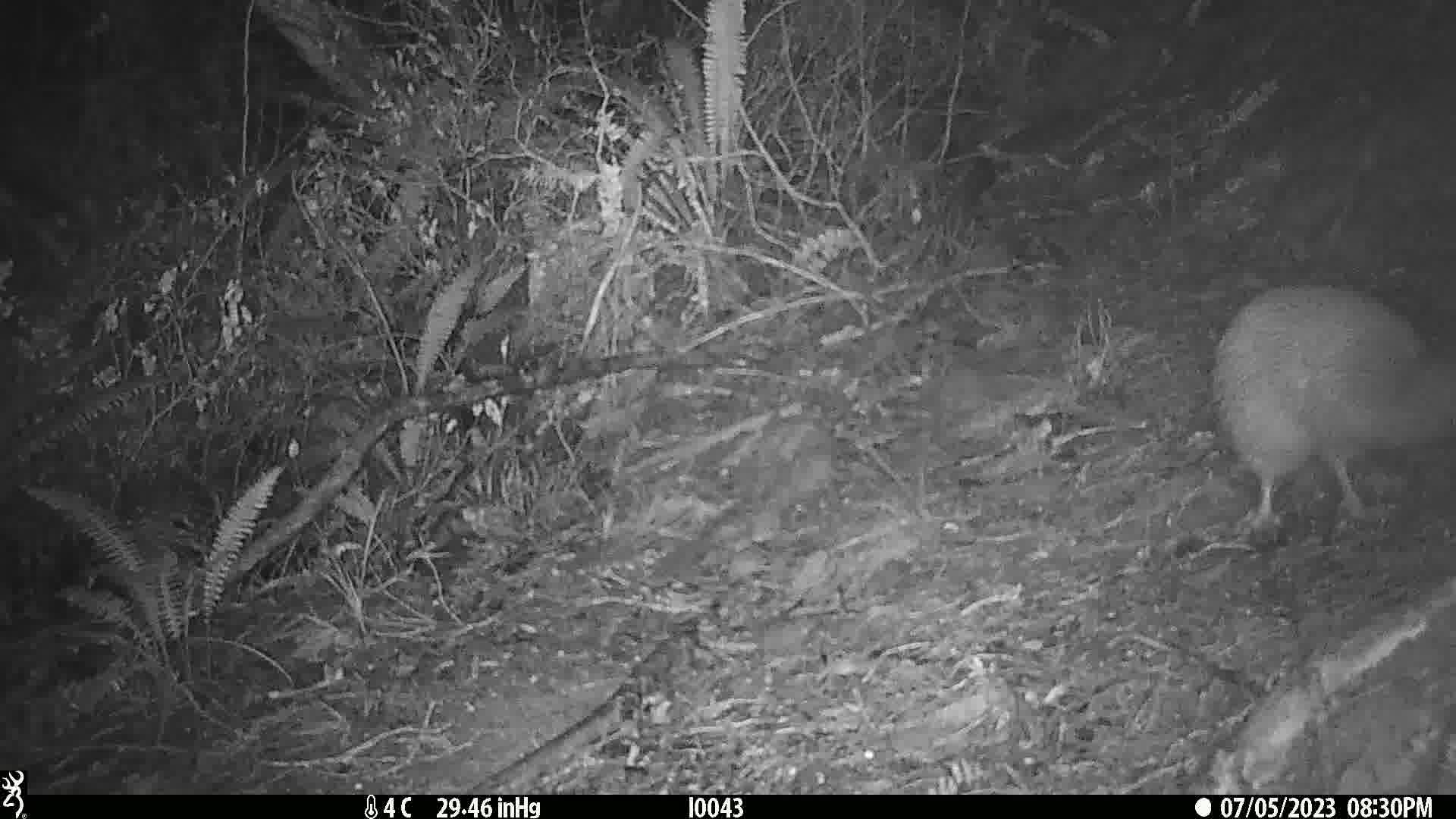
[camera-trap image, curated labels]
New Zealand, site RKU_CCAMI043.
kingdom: Animalia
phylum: Chordata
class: Aves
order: Apterygiformes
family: Apterygidae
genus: Apteryx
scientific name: Apteryx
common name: kiwi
Kiwi (Apteryx).